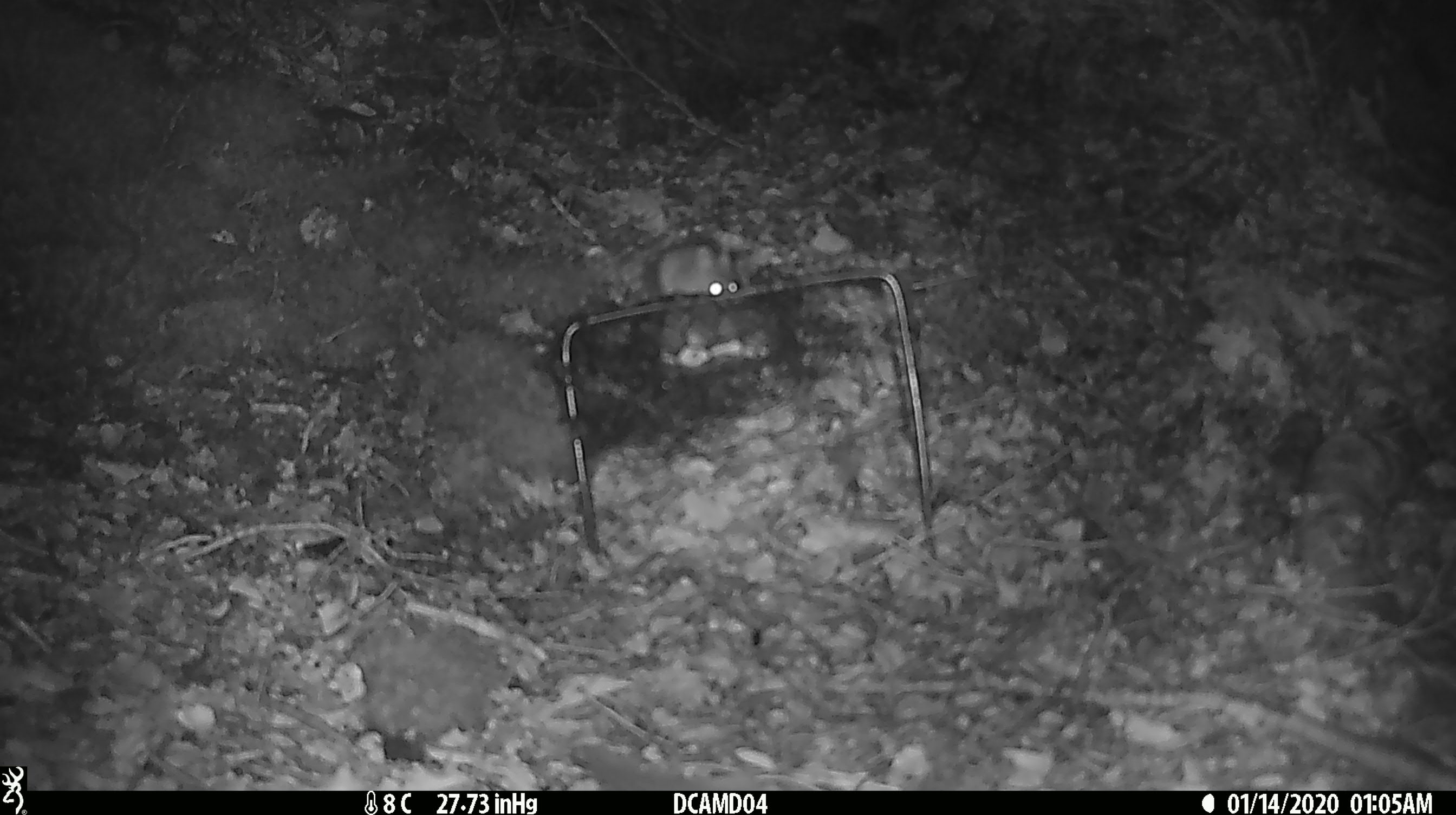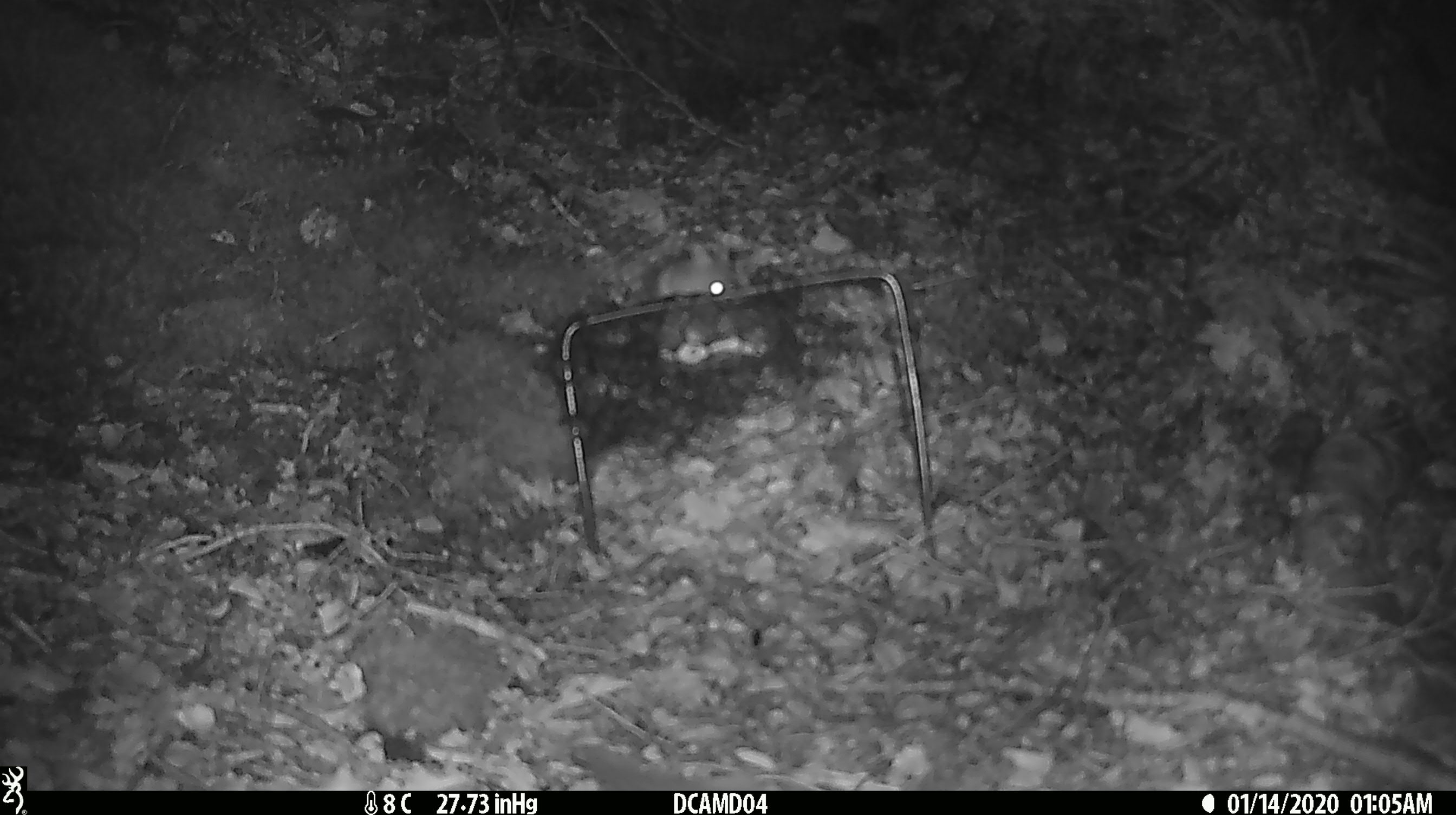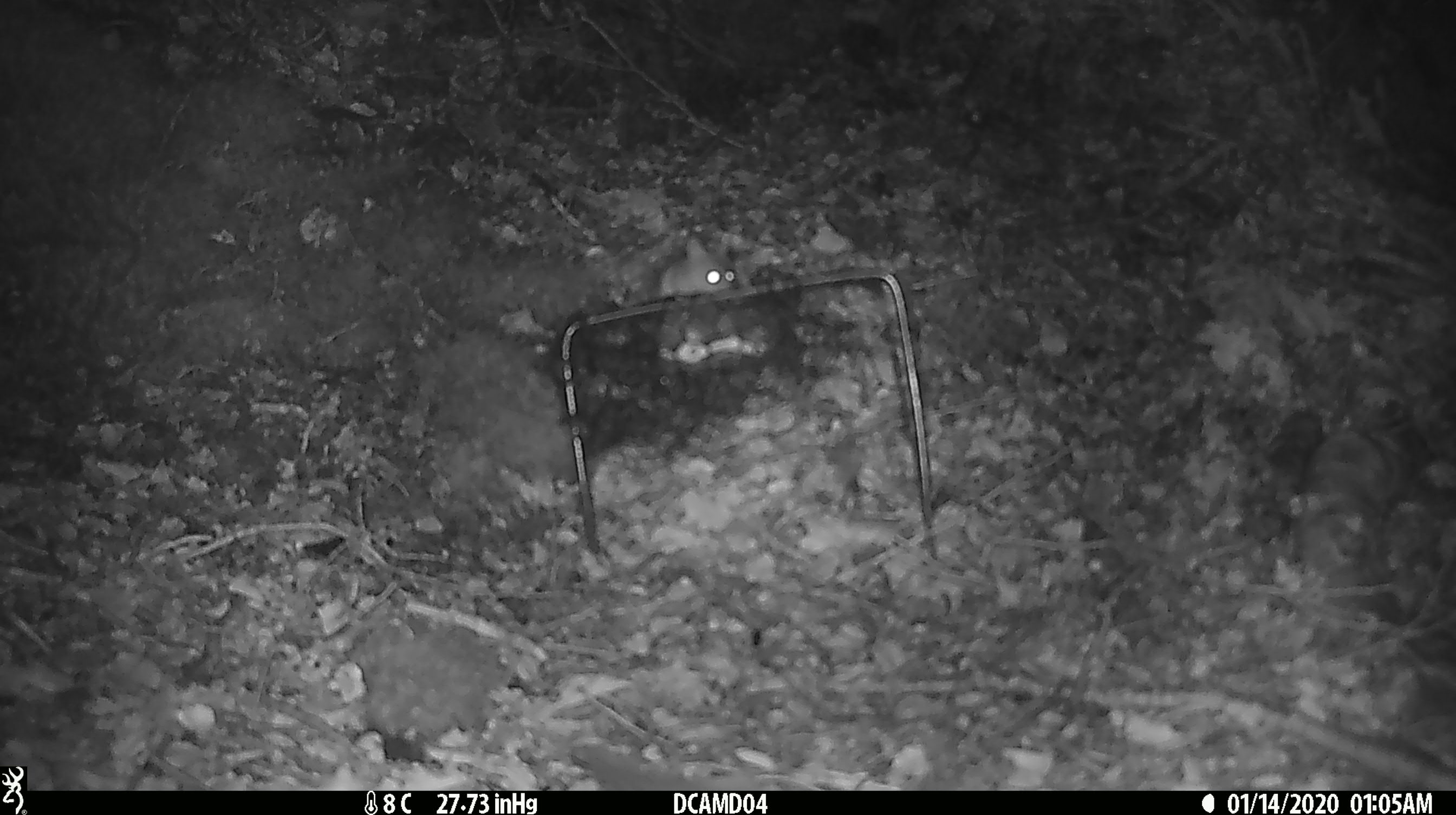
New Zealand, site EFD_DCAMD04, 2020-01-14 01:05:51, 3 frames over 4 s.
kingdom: Animalia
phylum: Chordata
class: Mammalia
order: Rodentia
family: Muridae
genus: Mus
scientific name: Mus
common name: mouse